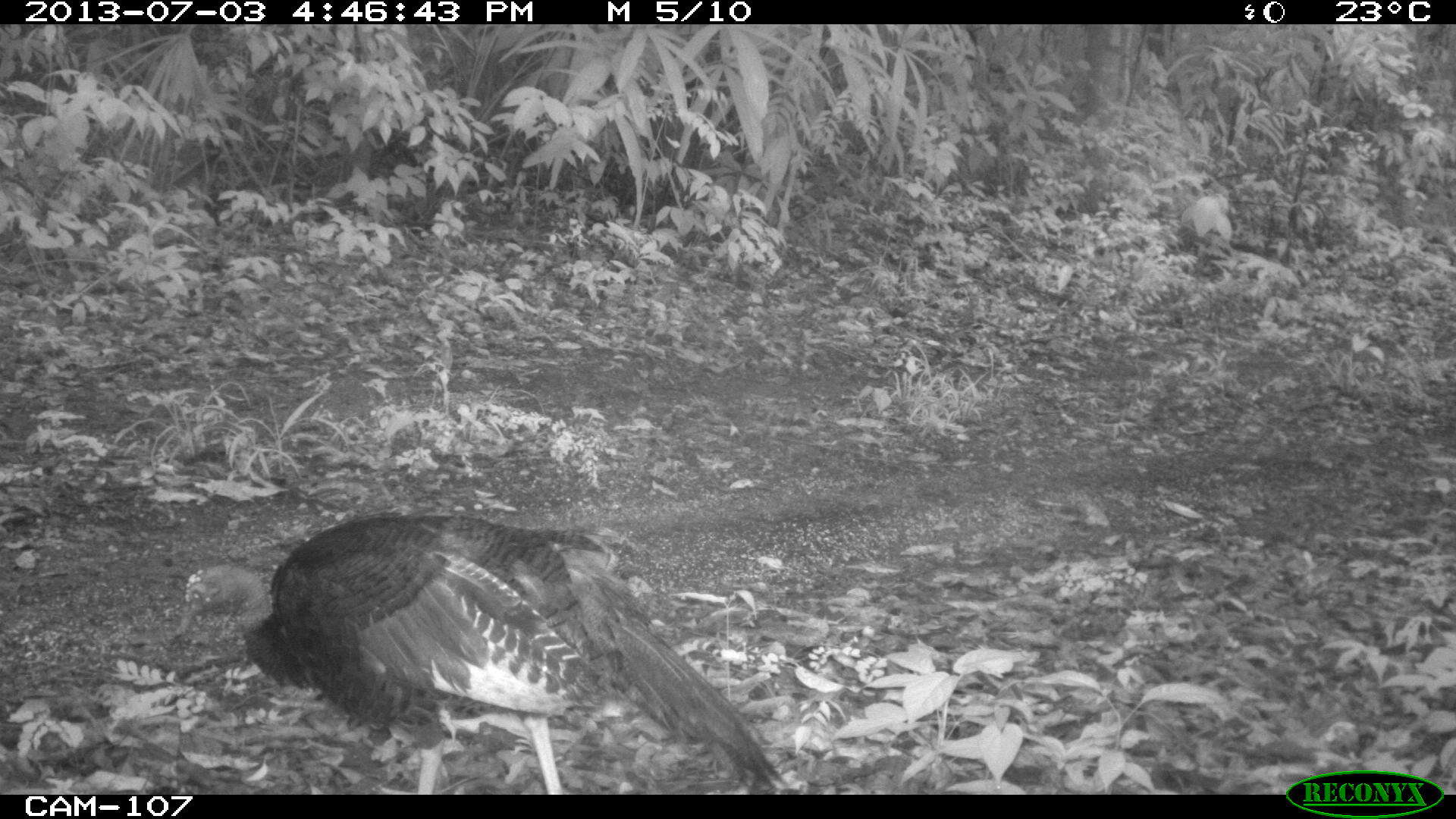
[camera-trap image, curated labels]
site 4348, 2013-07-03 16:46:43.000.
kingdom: Animalia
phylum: Chordata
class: Aves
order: Galliformes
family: Phasianidae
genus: Meleagris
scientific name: Meleagris ocellata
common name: ocellated turkey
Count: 1.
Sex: female.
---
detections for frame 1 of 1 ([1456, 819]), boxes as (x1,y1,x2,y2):
meleagris ocellata: (172,509,784,796)